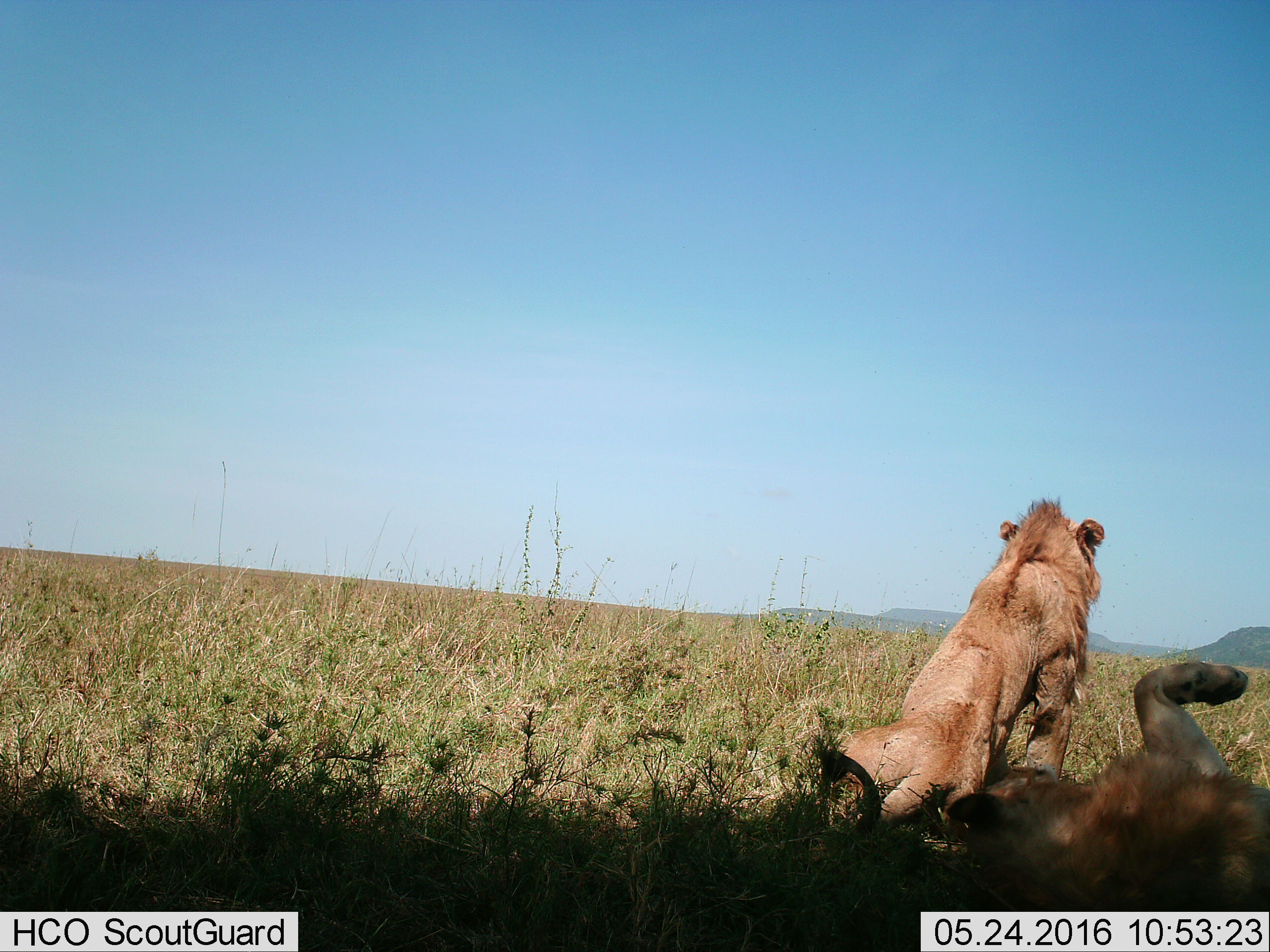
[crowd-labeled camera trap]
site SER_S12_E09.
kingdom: Animalia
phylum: Chordata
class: Mammalia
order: Carnivora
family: Felidae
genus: Panthera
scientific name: Panthera leo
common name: lion male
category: lionmale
Lionmale (lion male) (Panthera leo), count 2. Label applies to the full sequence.